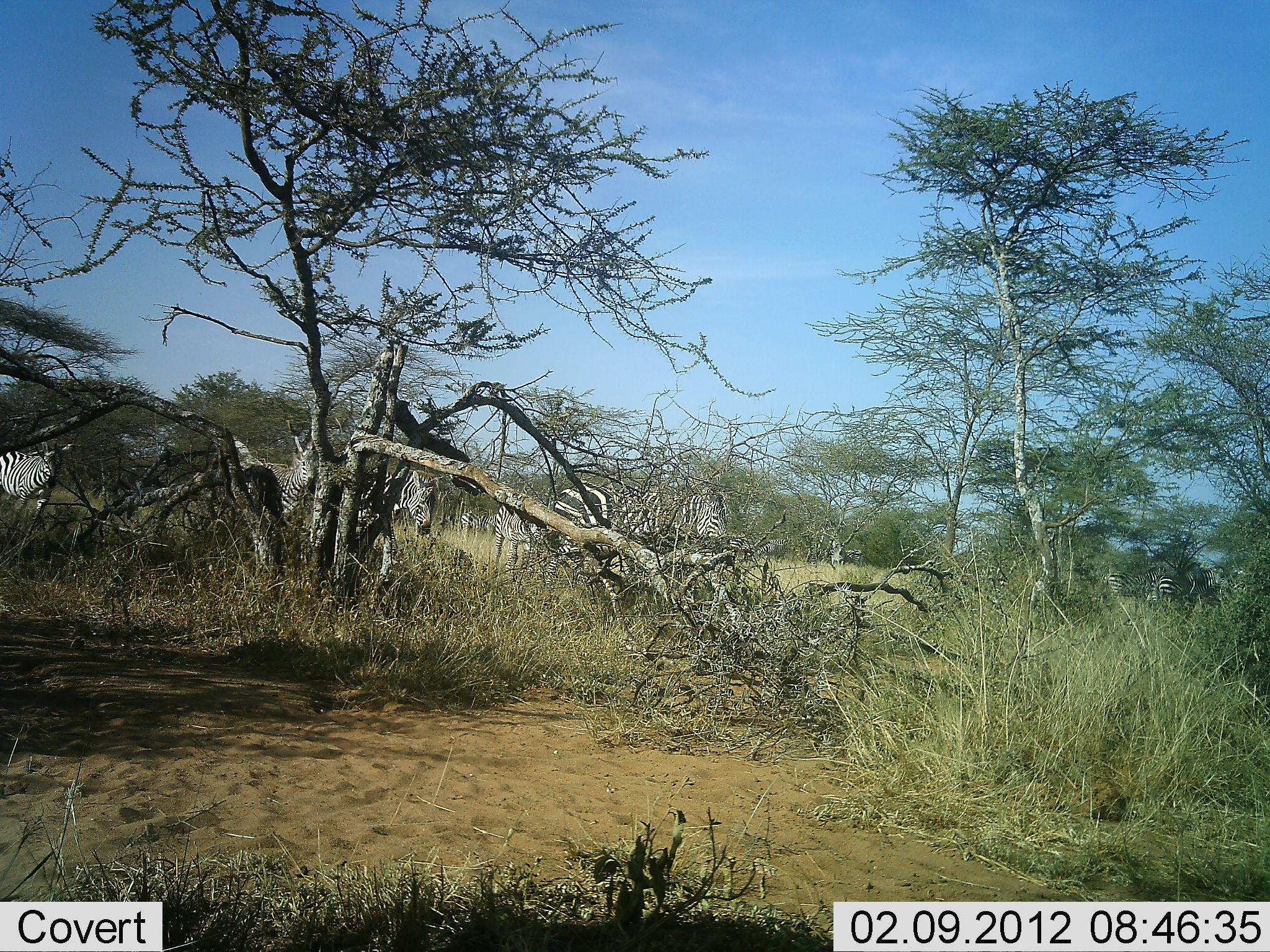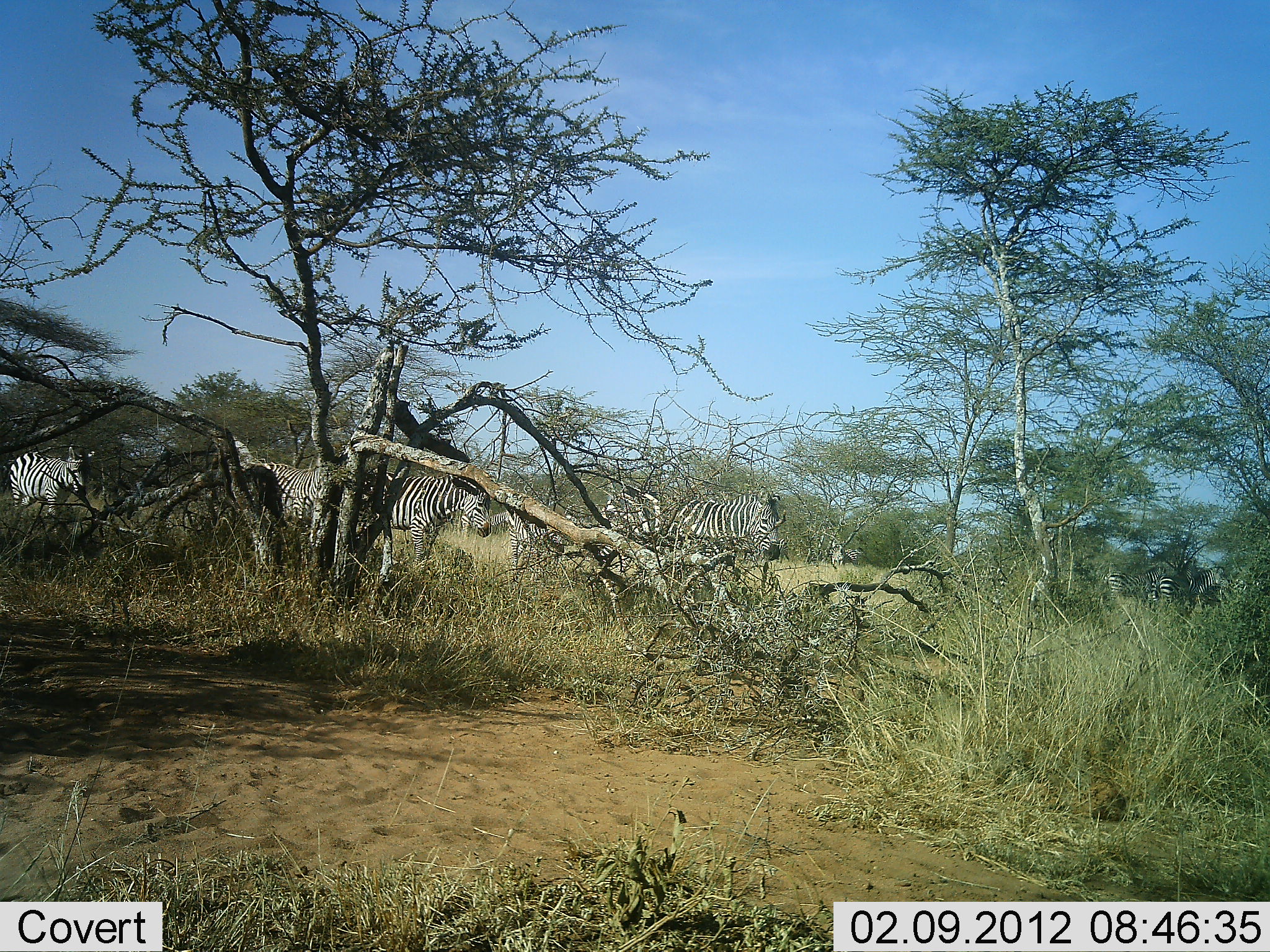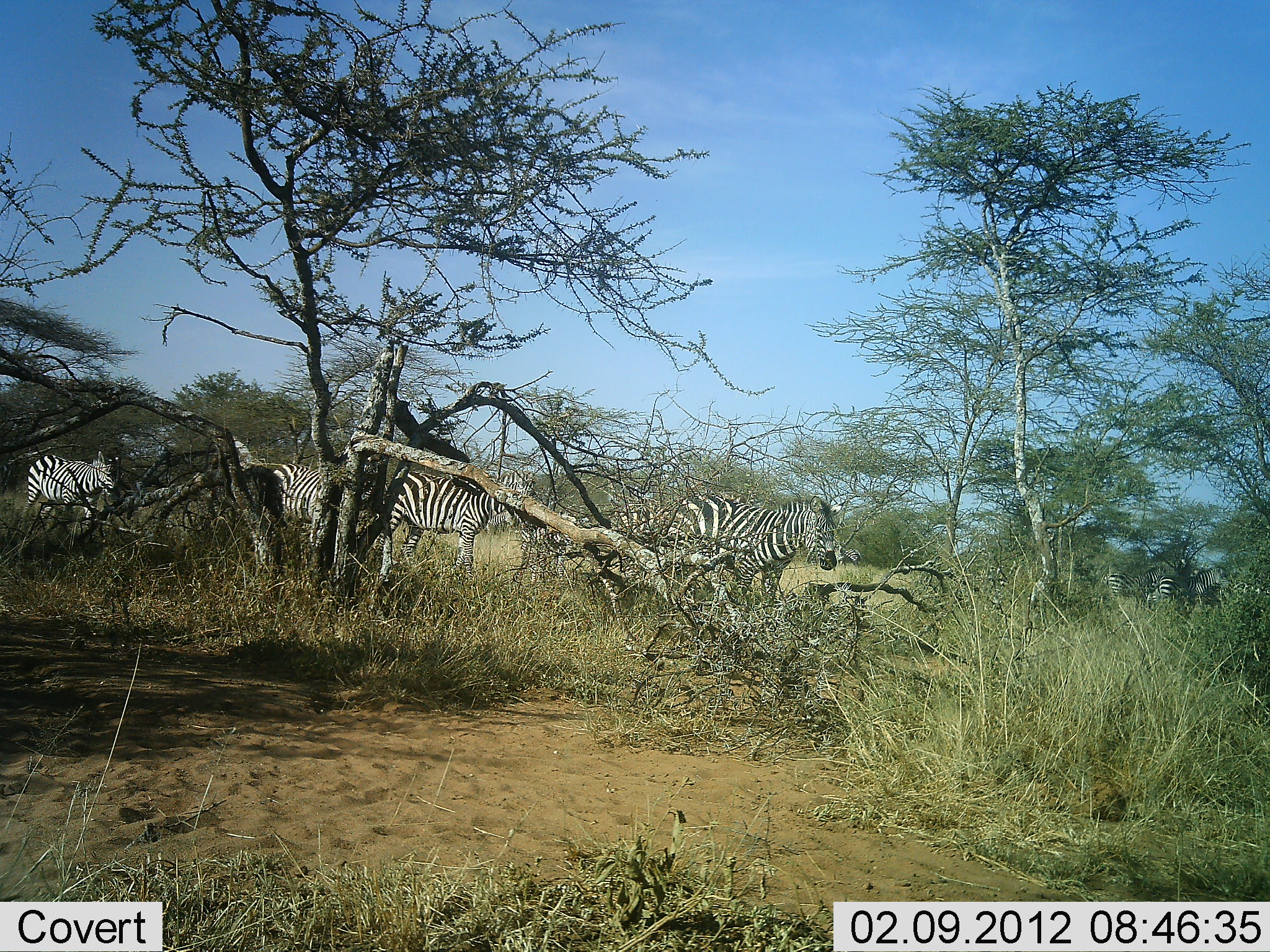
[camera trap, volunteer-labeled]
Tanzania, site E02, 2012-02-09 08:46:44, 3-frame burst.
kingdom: Animalia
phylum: Chordata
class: Mammalia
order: Perissodactyla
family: Equidae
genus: Equus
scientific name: Equus quagga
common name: plains zebra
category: zebra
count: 6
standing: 19%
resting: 0%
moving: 94%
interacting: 0%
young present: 6%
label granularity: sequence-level